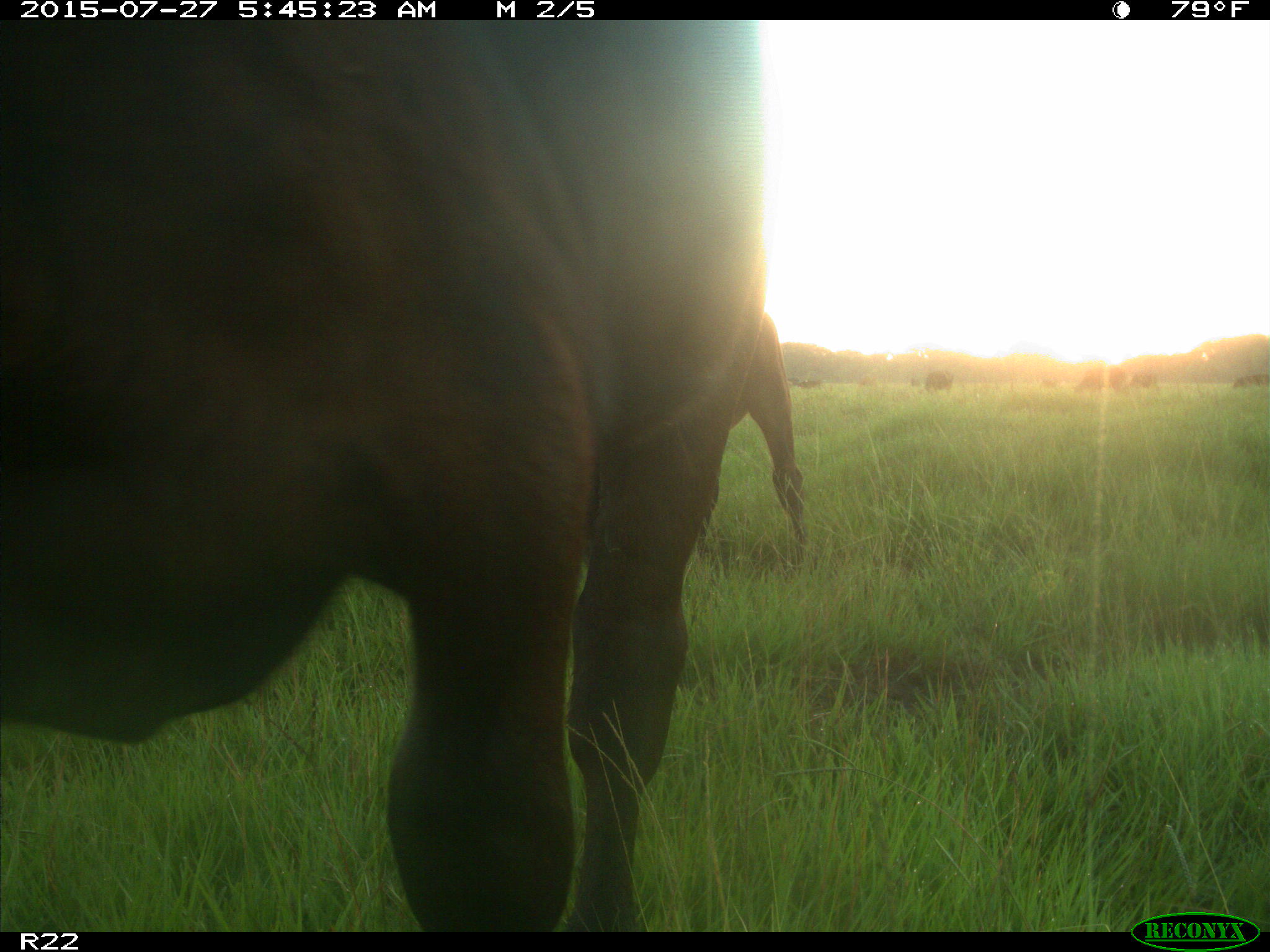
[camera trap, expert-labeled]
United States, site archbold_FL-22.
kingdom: Animalia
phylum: Chordata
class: Mammalia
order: Artiodactyla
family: Bovidae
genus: Bos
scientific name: Bos taurus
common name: domestic cow